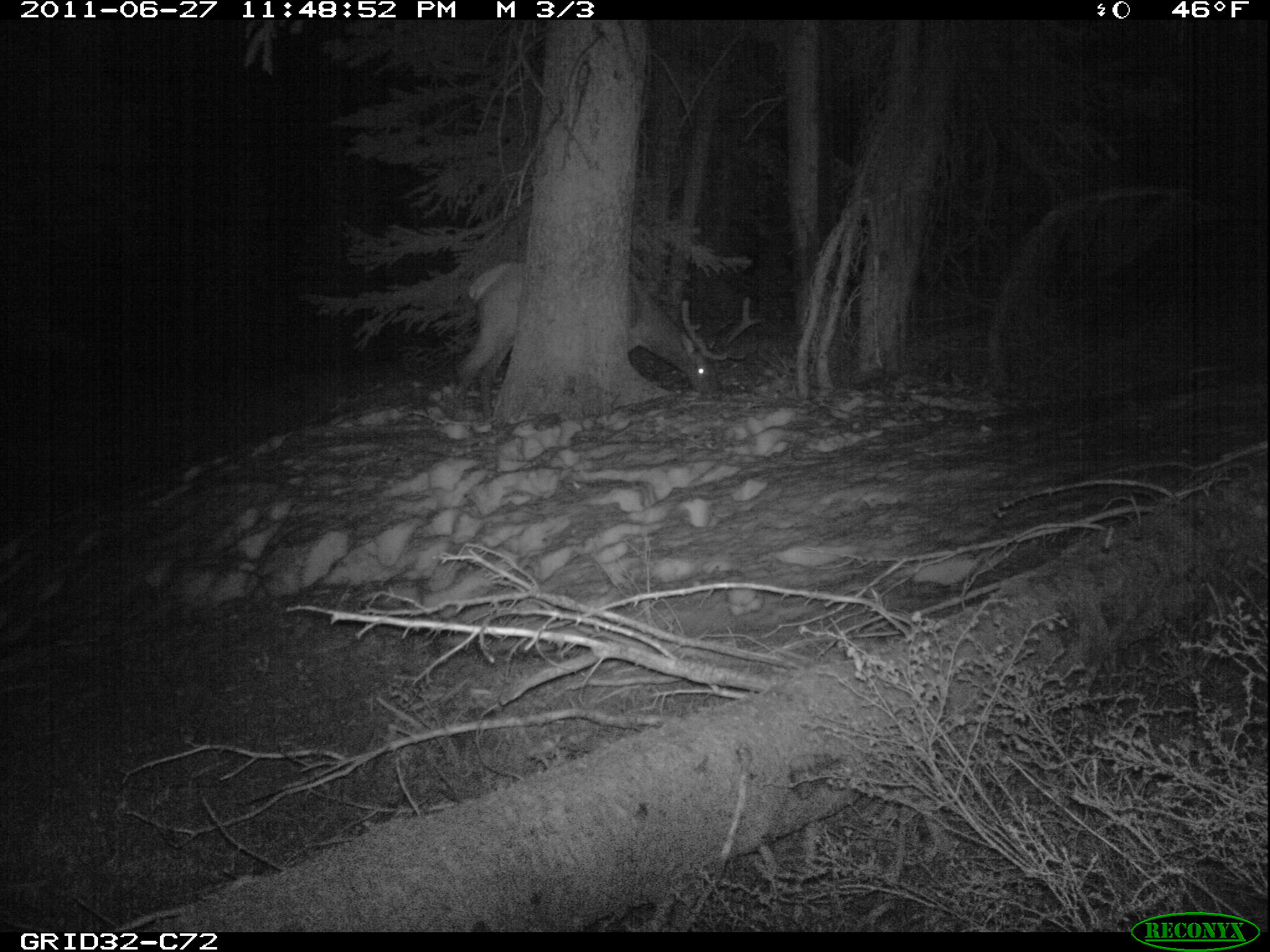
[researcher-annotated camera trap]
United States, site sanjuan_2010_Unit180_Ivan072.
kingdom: Animalia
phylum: Chordata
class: Mammalia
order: Artiodactyla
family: Cervidae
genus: Cervus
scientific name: Cervus elaphus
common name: red deer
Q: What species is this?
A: Cervus elaphus (red deer).